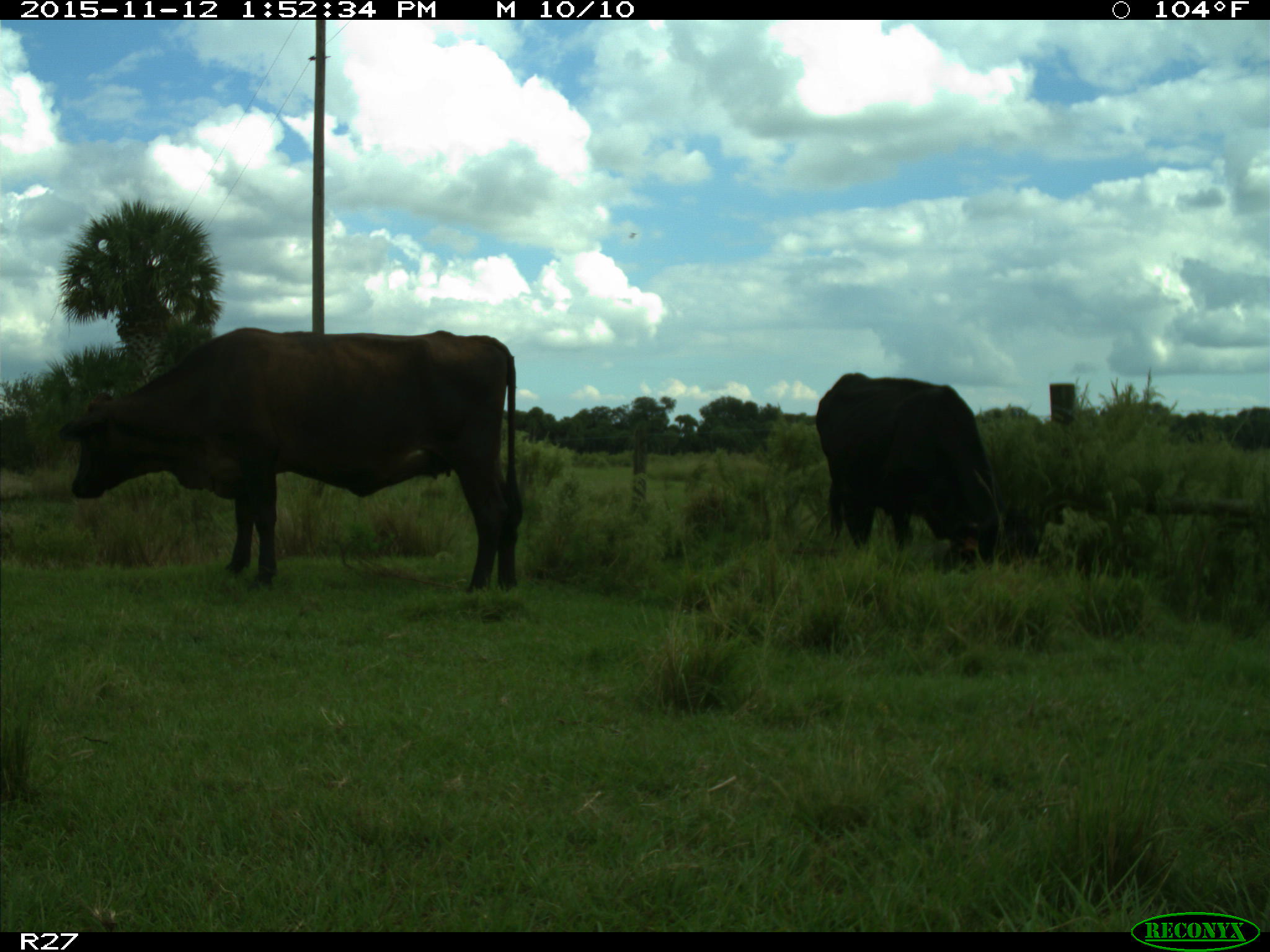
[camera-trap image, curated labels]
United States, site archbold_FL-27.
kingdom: Animalia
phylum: Chordata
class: Mammalia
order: Artiodactyla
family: Bovidae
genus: Bos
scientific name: Bos taurus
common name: domestic cow